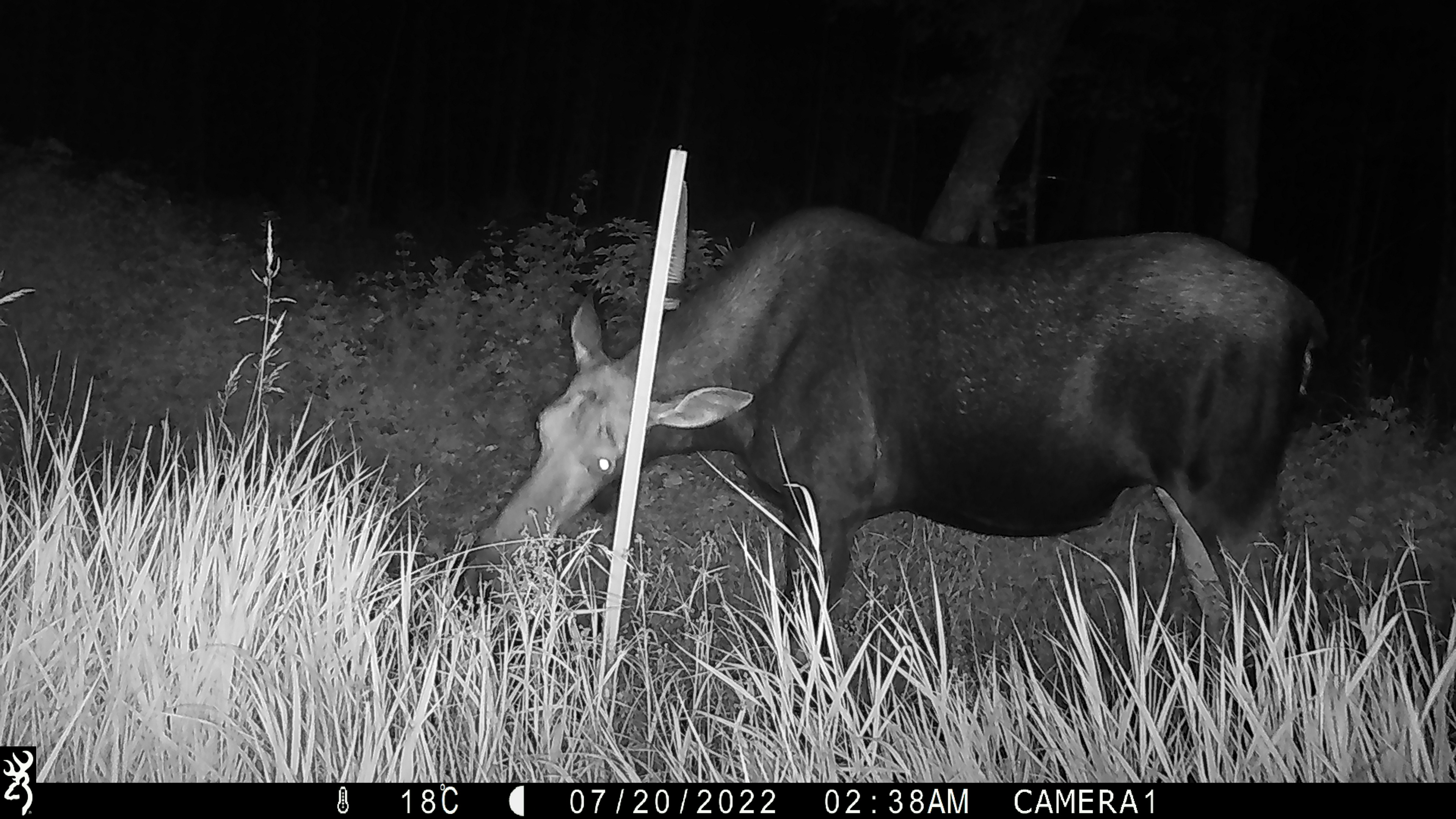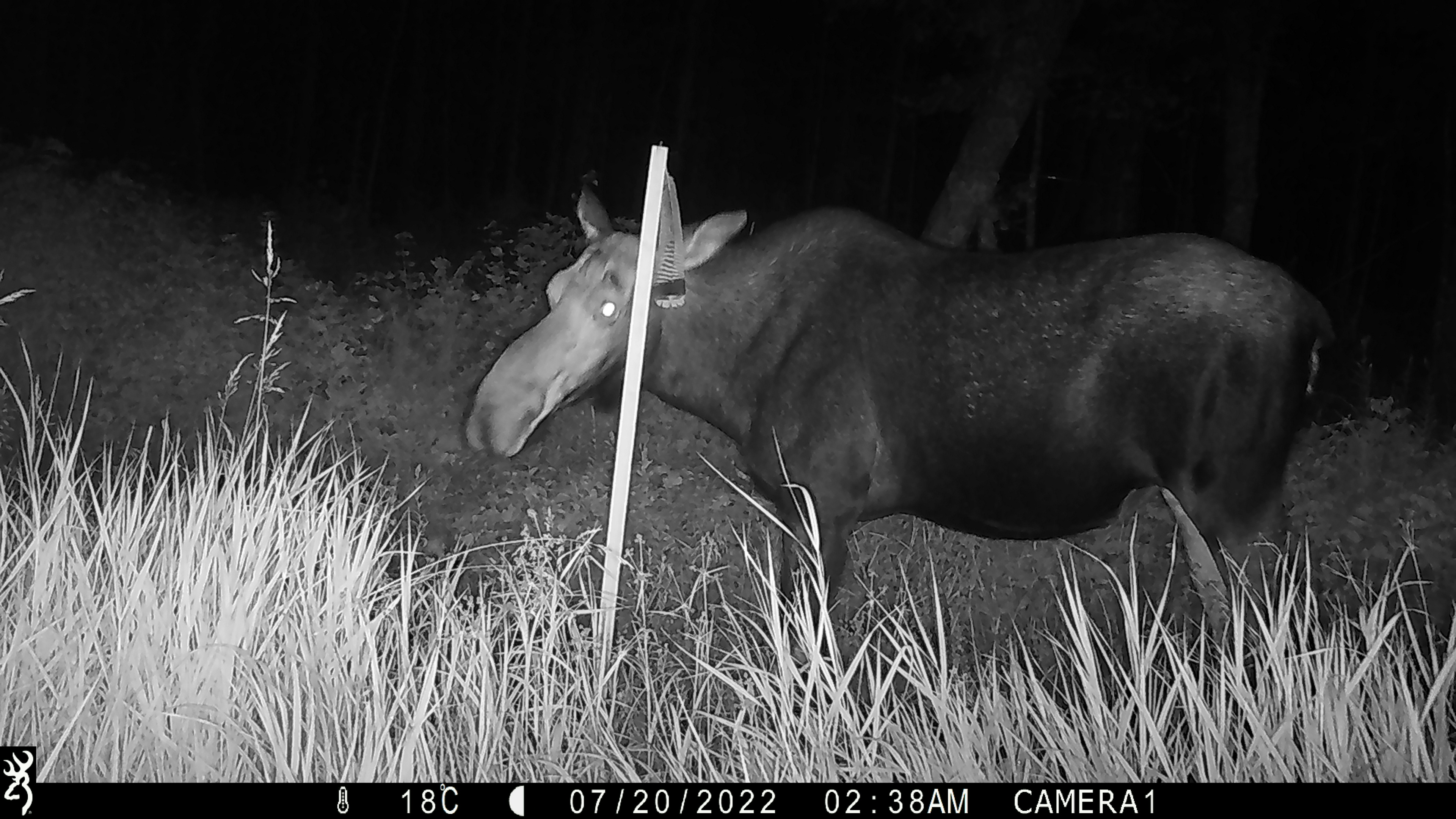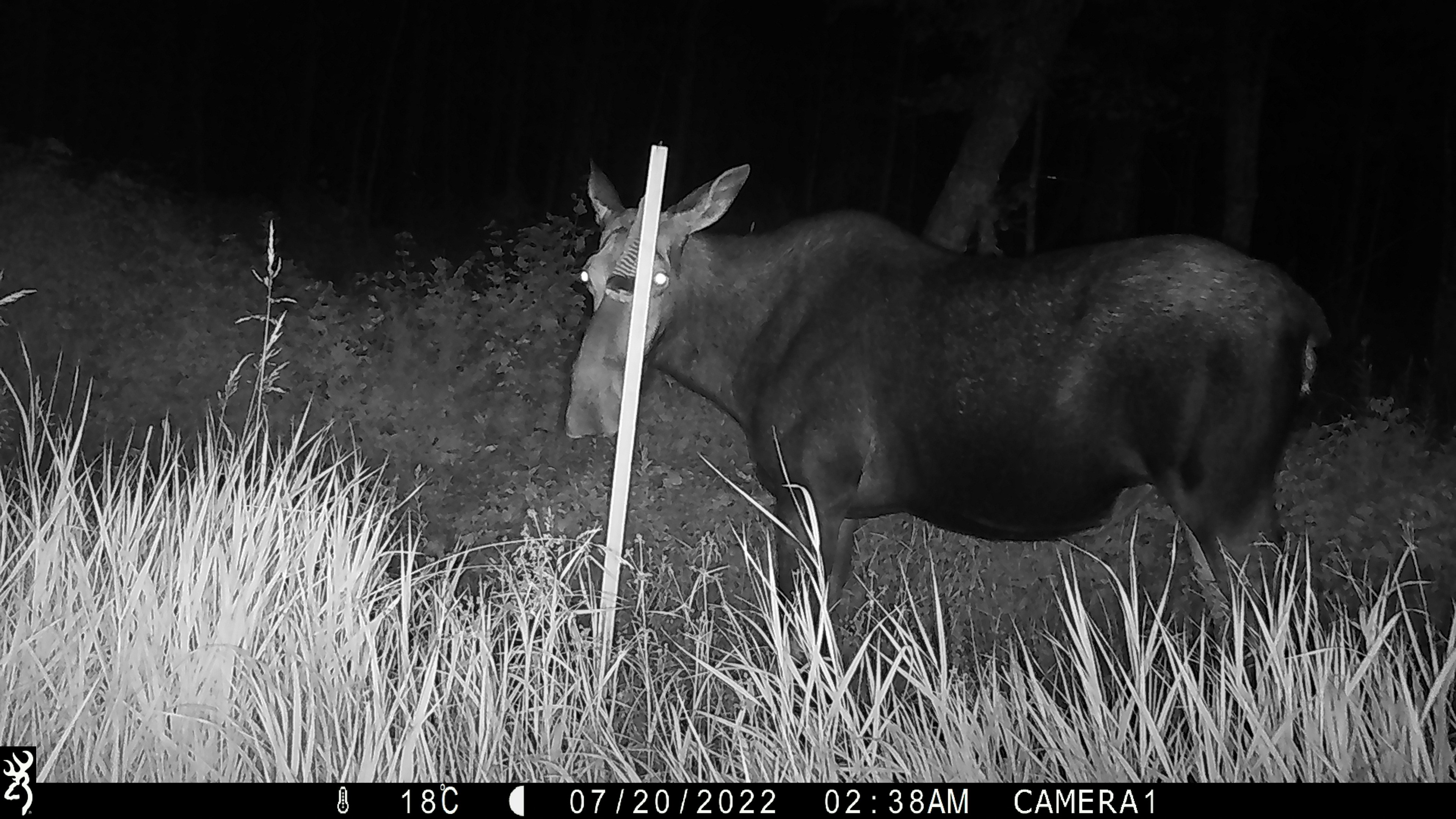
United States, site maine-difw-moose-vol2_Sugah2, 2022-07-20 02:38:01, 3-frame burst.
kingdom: Animalia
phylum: Chordata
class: Mammalia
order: Artiodactyla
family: Cervidae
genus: Alces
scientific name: Alces alces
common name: moose